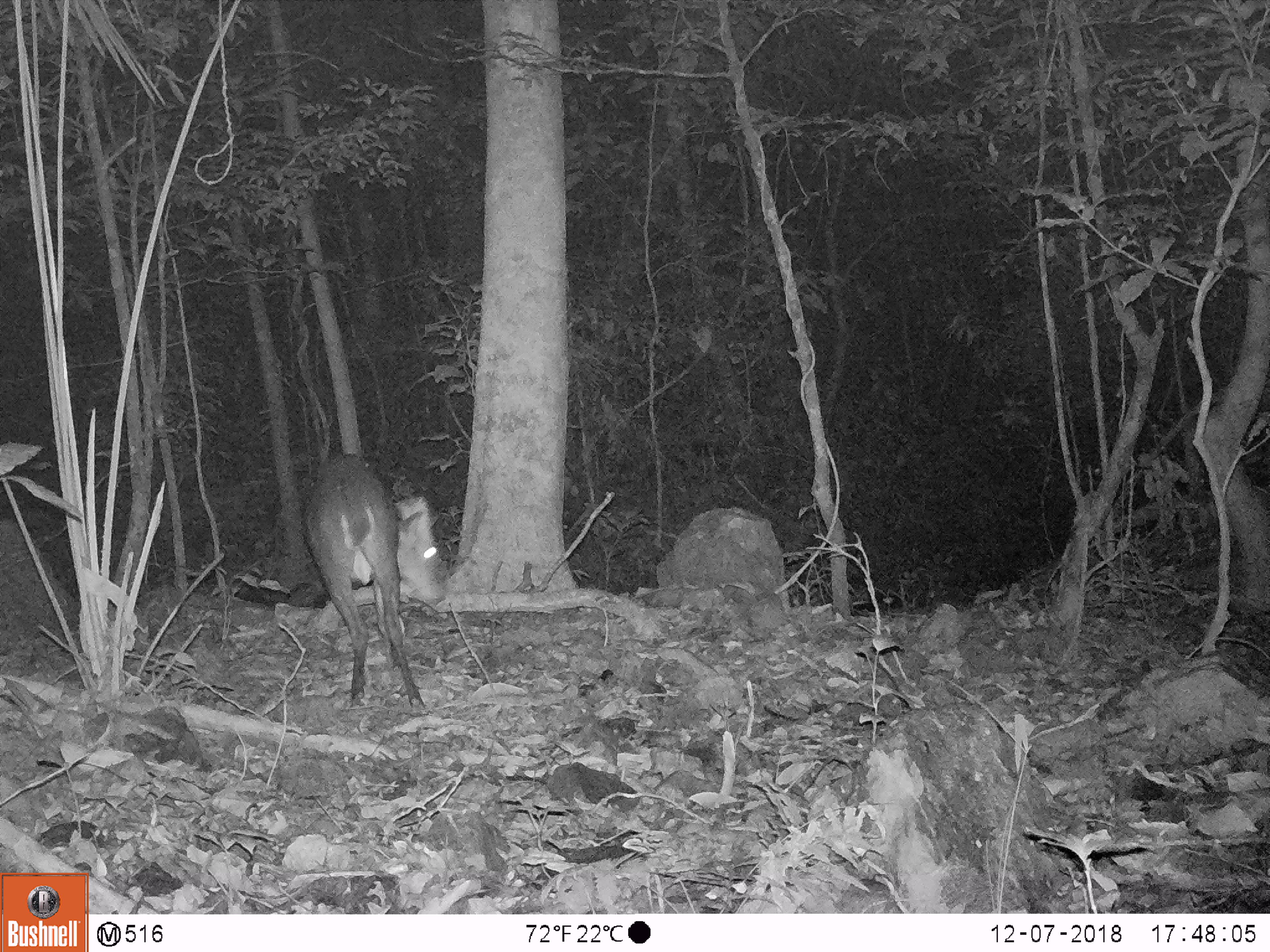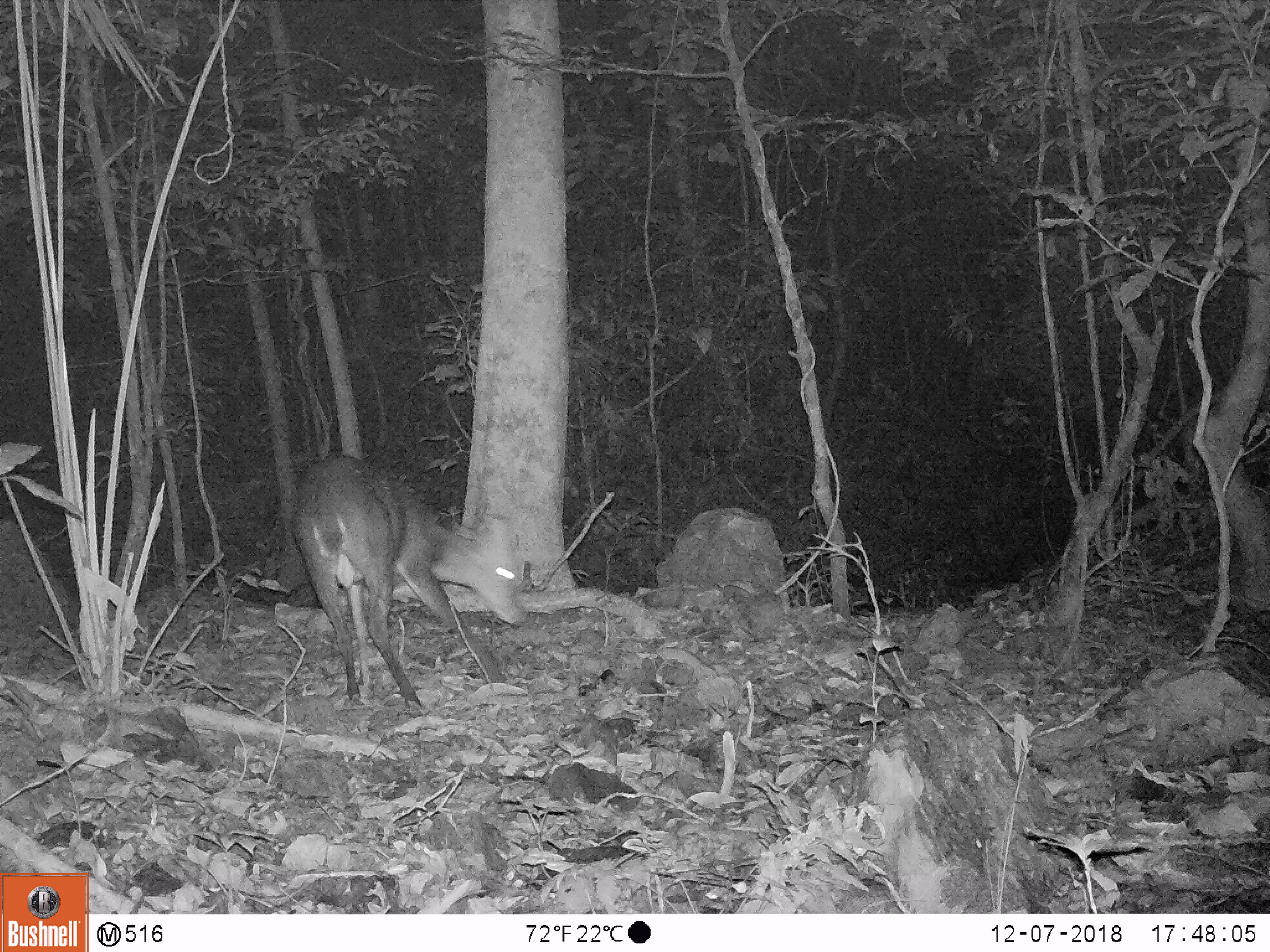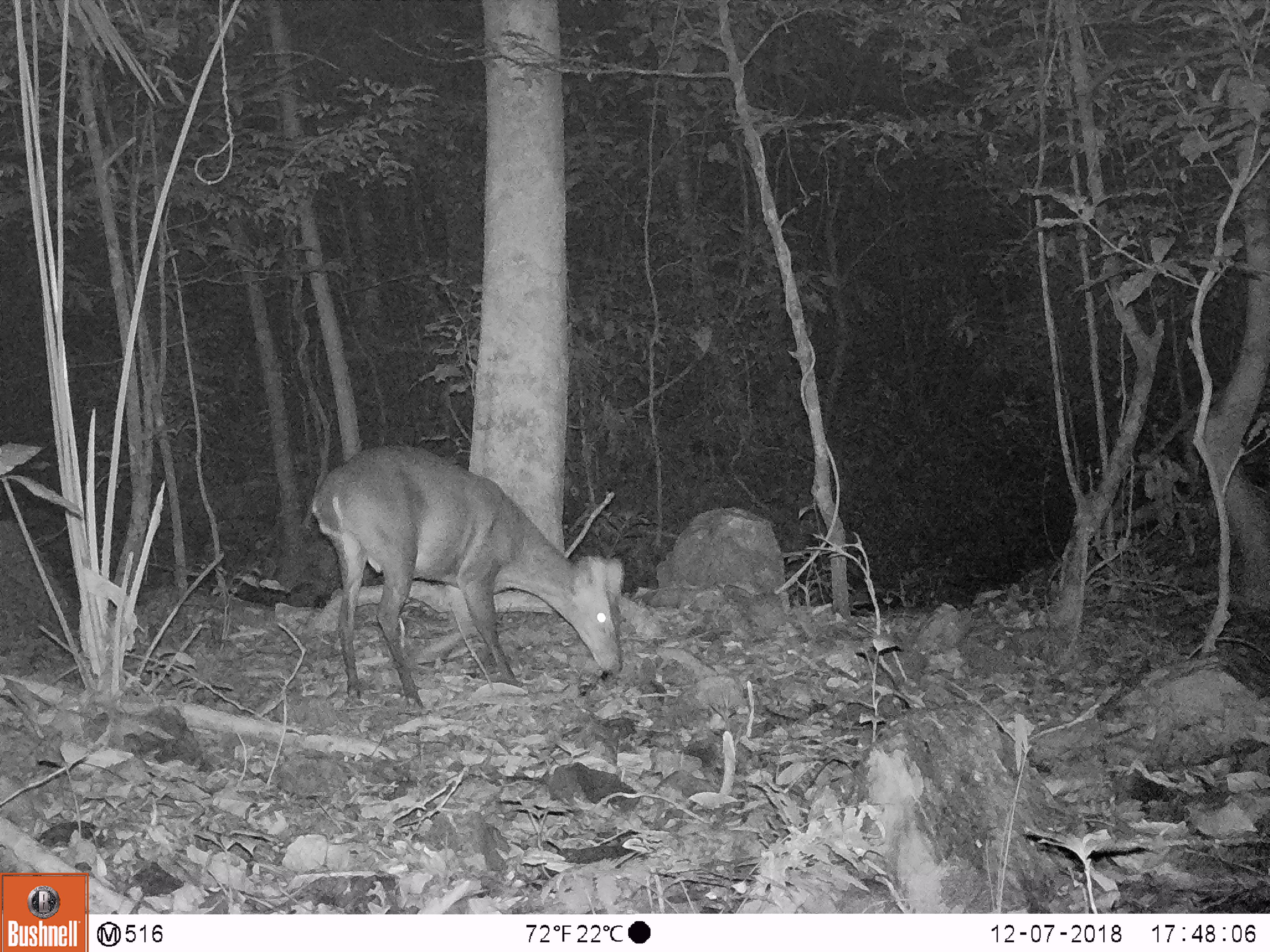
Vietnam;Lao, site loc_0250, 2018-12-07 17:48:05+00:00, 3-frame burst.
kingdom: Animalia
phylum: Chordata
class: Mammalia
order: Artiodactyla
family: Cervidae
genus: Muntiacus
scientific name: Muntiacus vuquangensis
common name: large-antlered muntjac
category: large antlered muntjac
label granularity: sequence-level